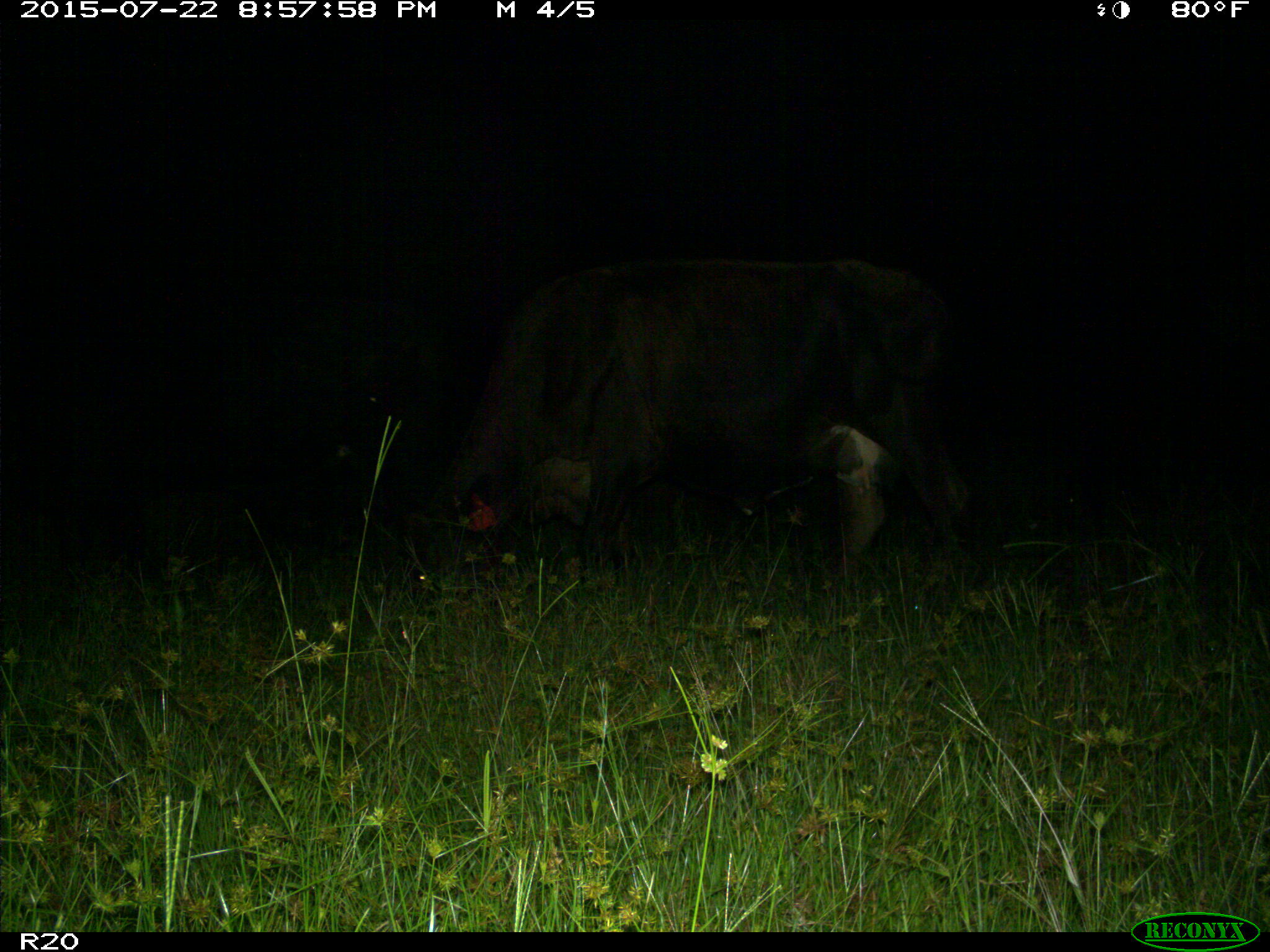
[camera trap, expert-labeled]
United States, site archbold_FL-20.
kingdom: Animalia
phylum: Chordata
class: Mammalia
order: Artiodactyla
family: Bovidae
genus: Bos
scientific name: Bos taurus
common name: domestic cow